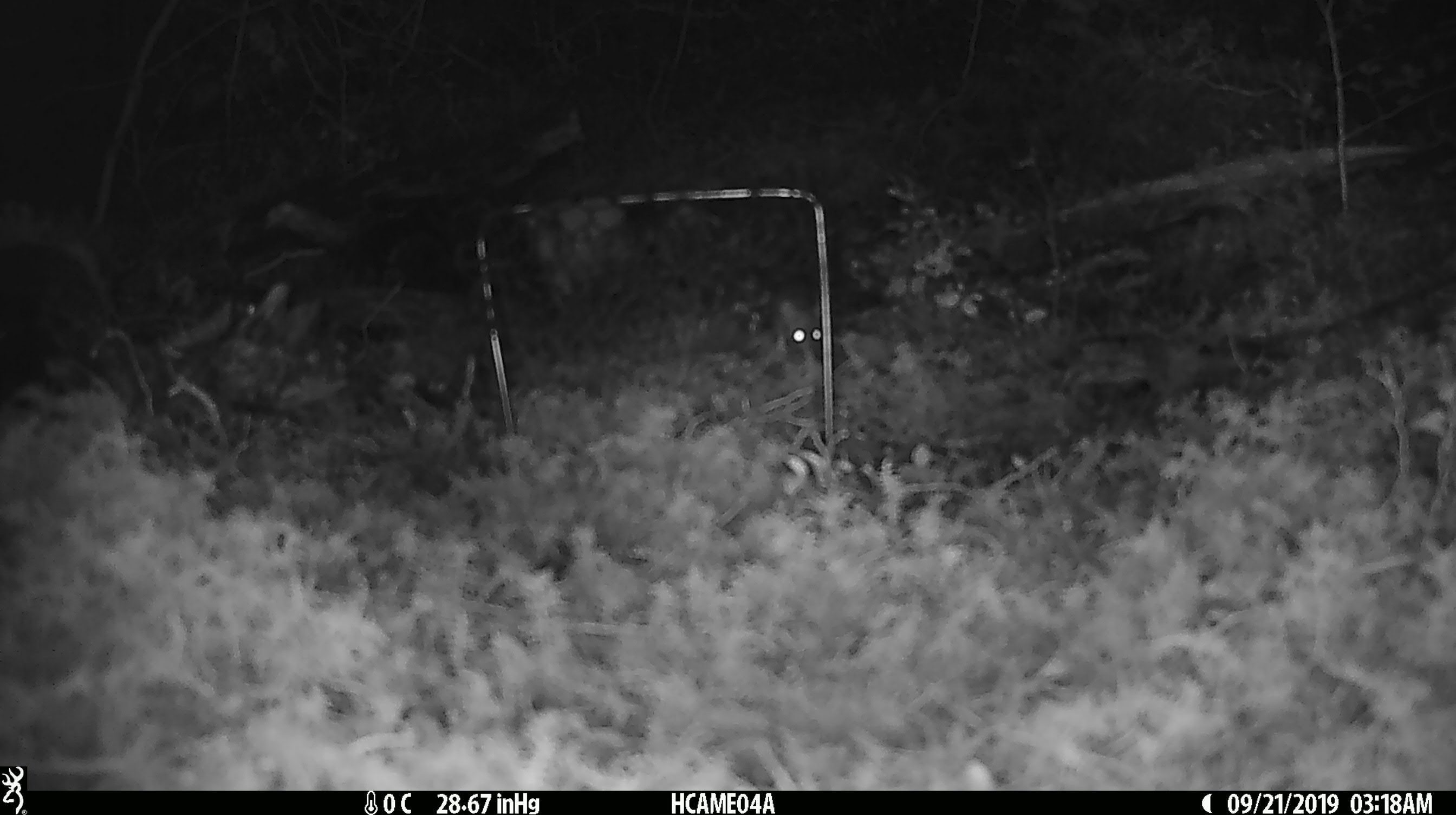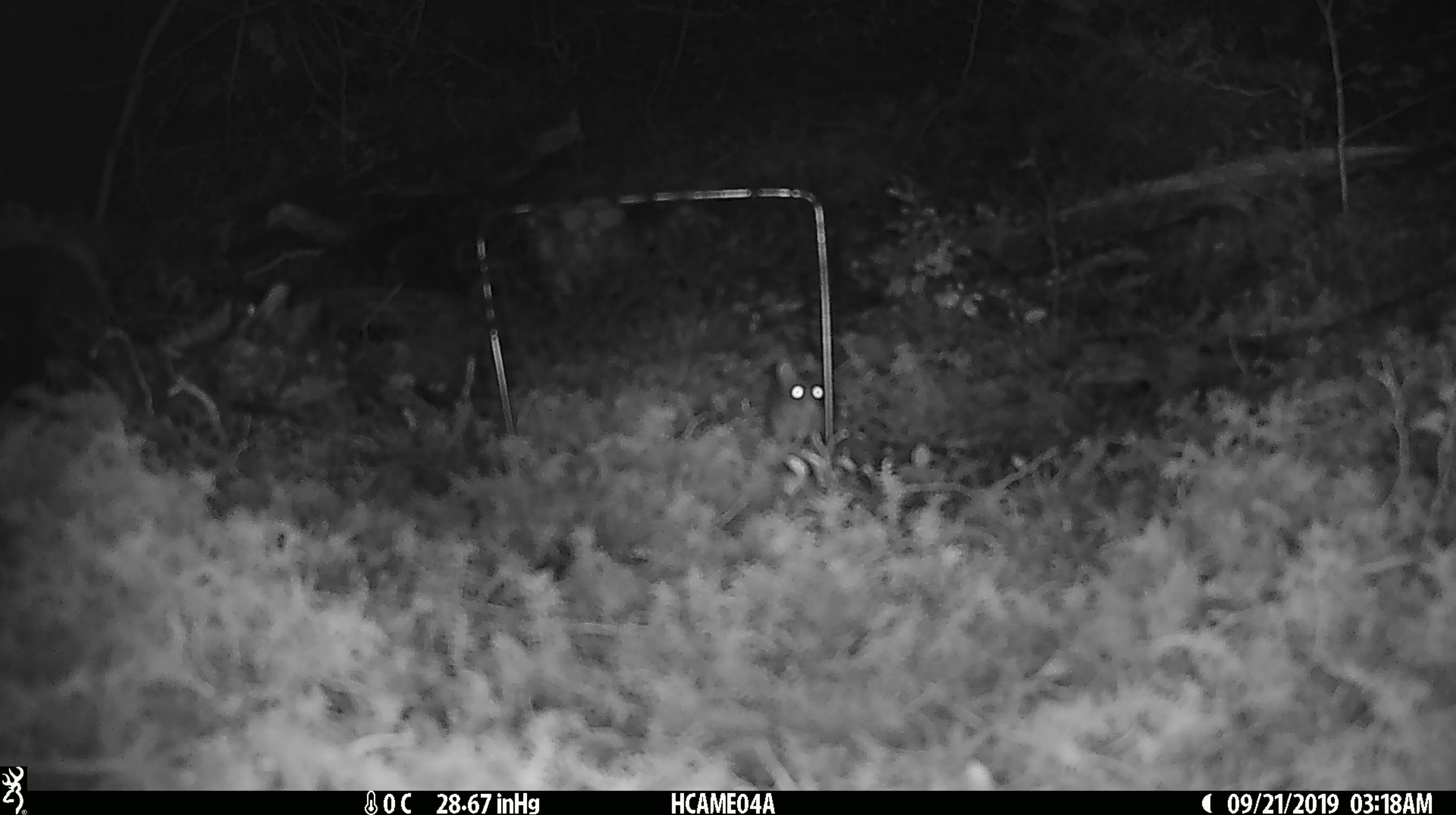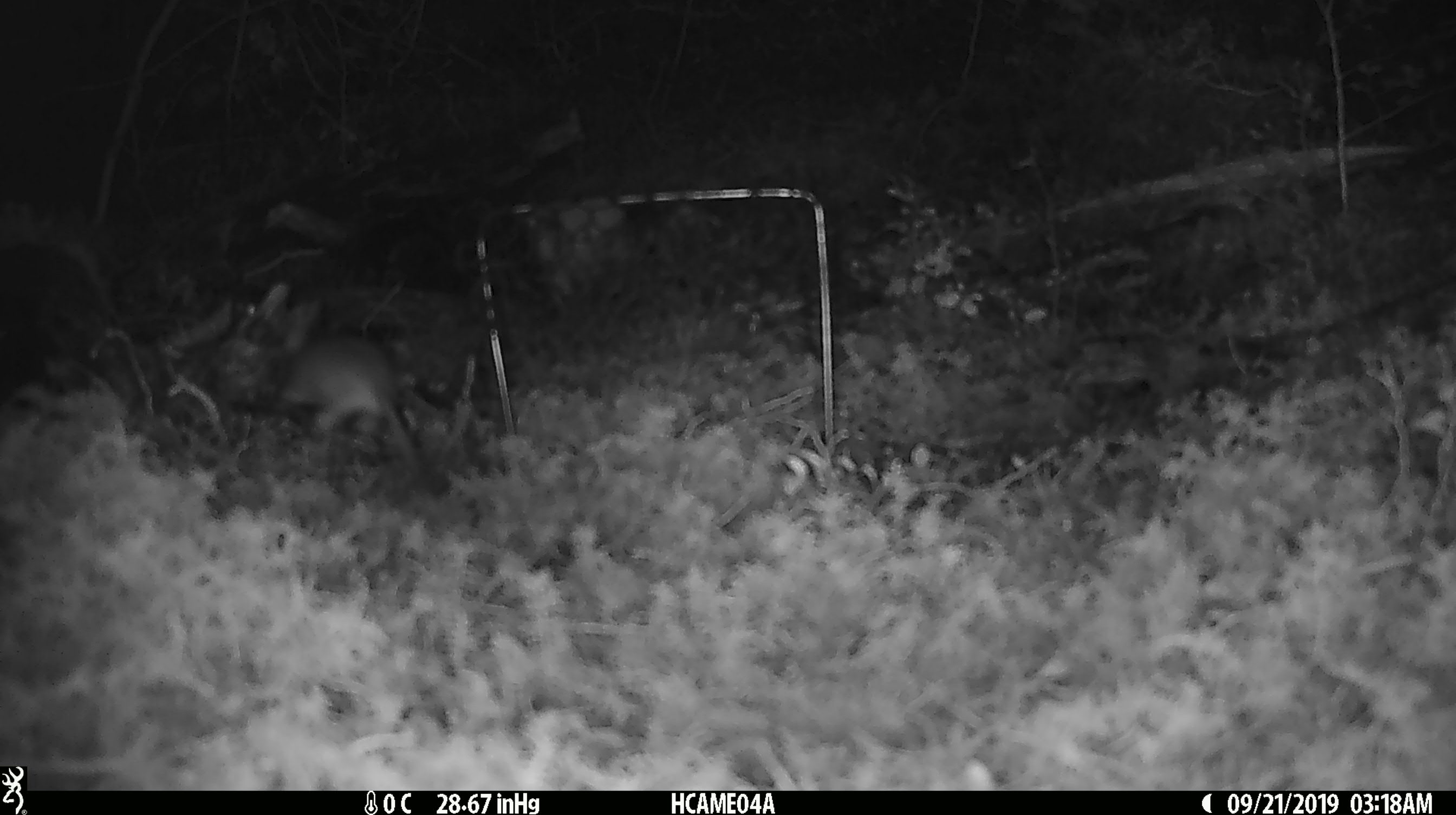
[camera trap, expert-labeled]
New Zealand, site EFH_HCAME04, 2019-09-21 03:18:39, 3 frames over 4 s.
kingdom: Animalia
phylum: Chordata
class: Mammalia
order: Rodentia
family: Muridae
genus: Mus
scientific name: Mus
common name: mouse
Mouse (Mus).